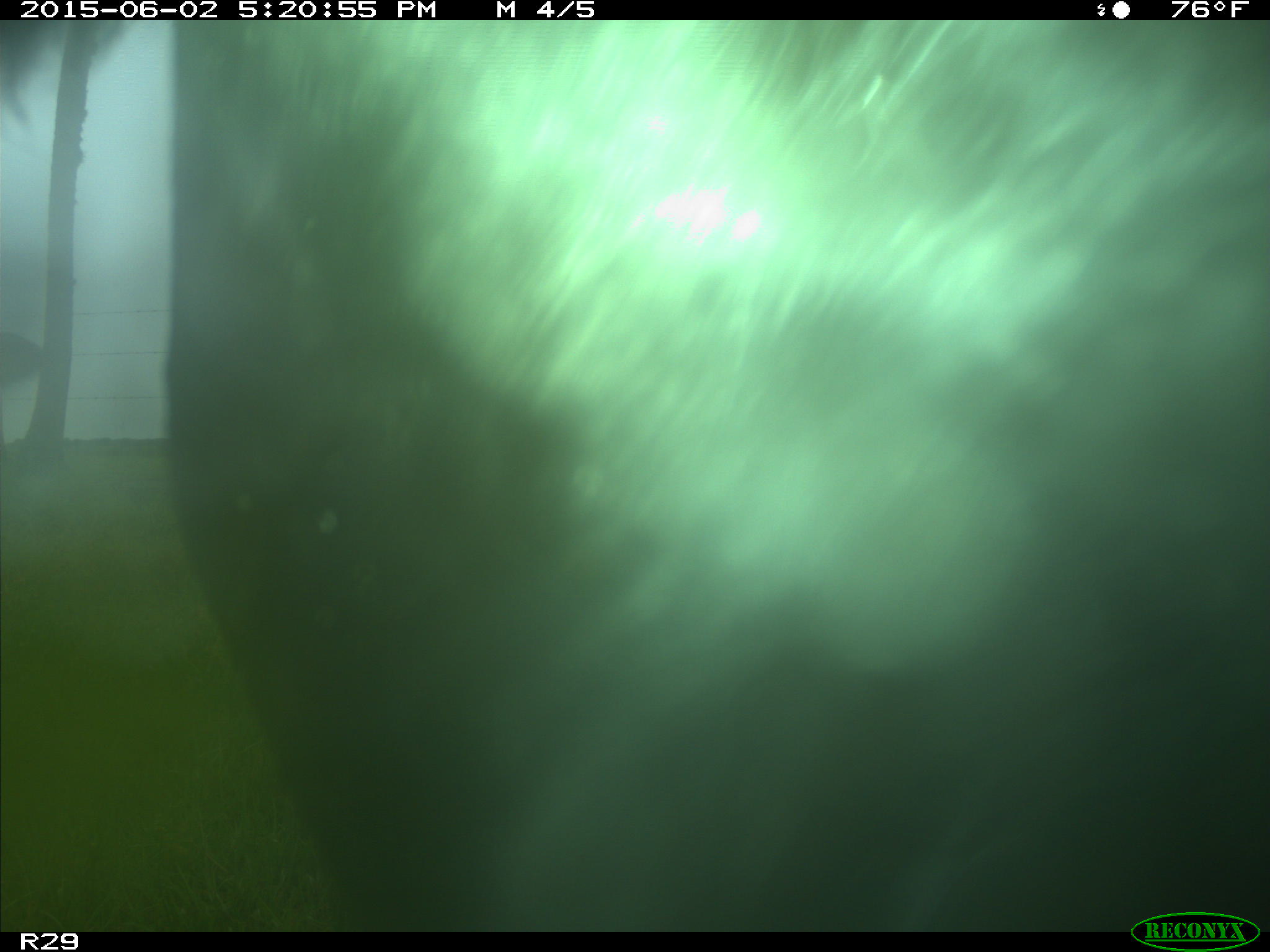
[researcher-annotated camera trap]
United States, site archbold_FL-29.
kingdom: Animalia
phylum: Chordata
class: Mammalia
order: Artiodactyla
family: Bovidae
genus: Bos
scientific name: Bos taurus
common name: domestic cow